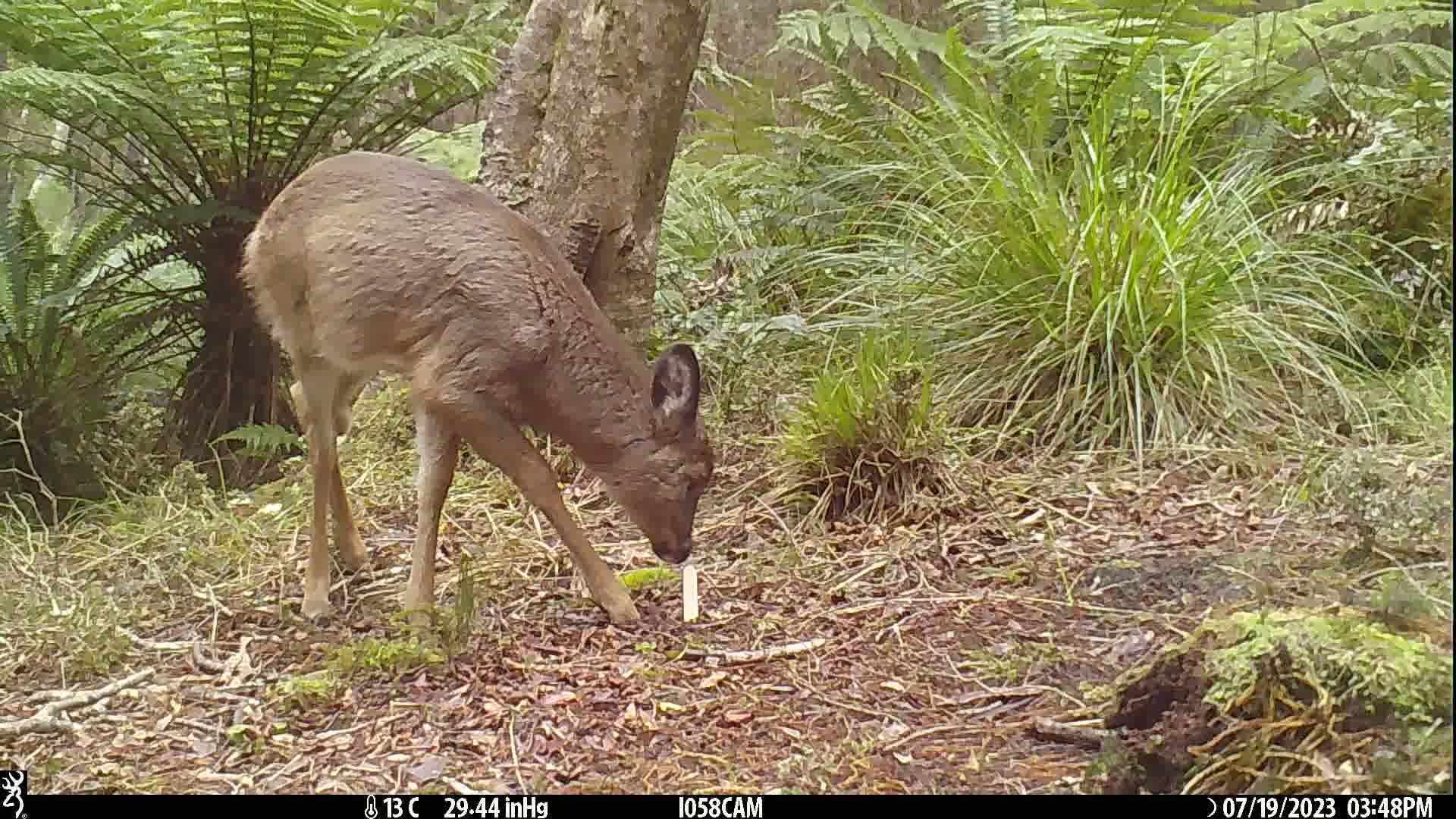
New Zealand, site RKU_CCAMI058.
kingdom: Animalia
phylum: Chordata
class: Mammalia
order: Artiodactyla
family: Cervidae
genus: Odocoileus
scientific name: Odocoileus virginianus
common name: white-tailed deer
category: white tailed deer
White tailed deer (white-tailed deer) (Odocoileus virginianus).